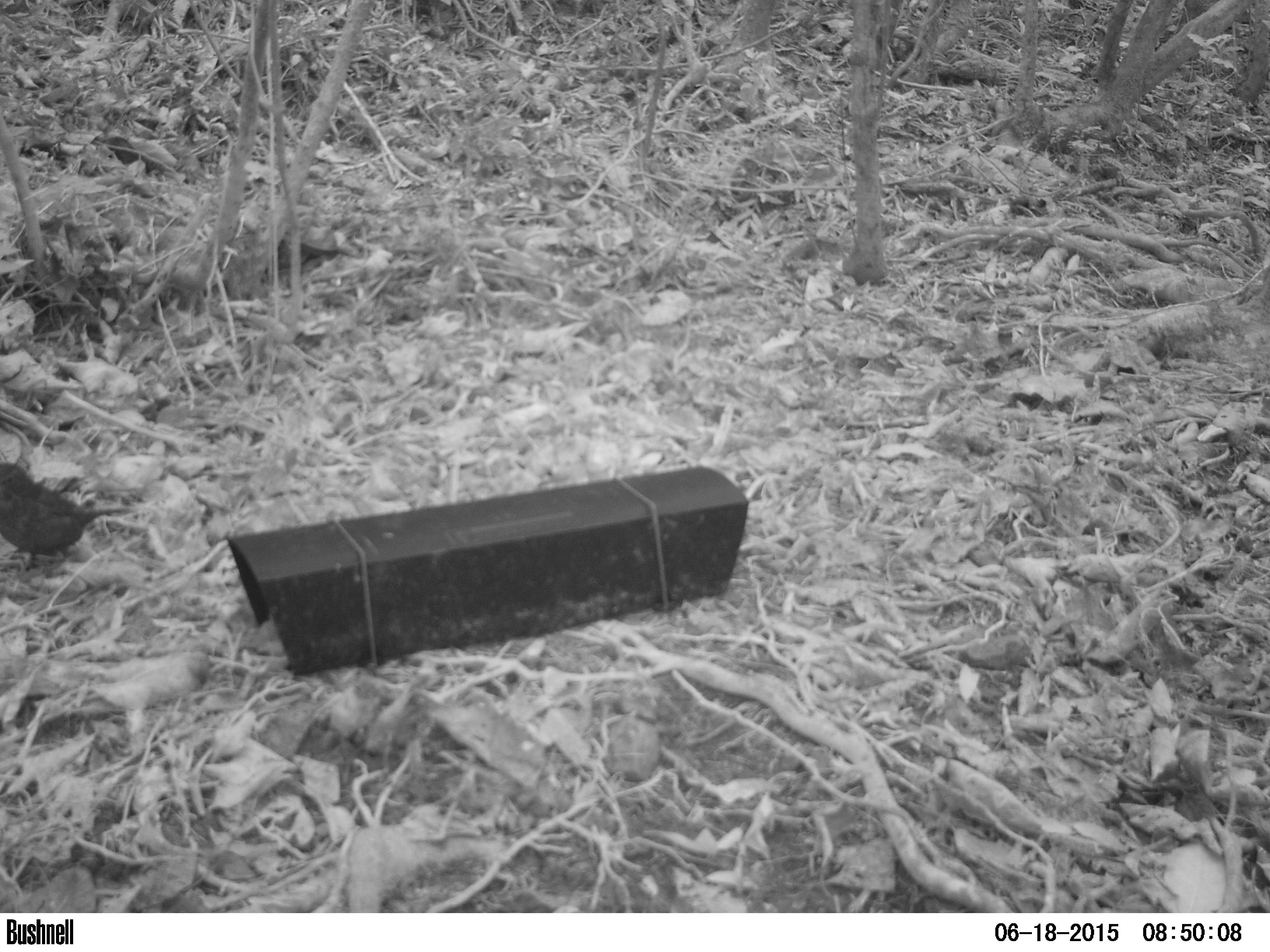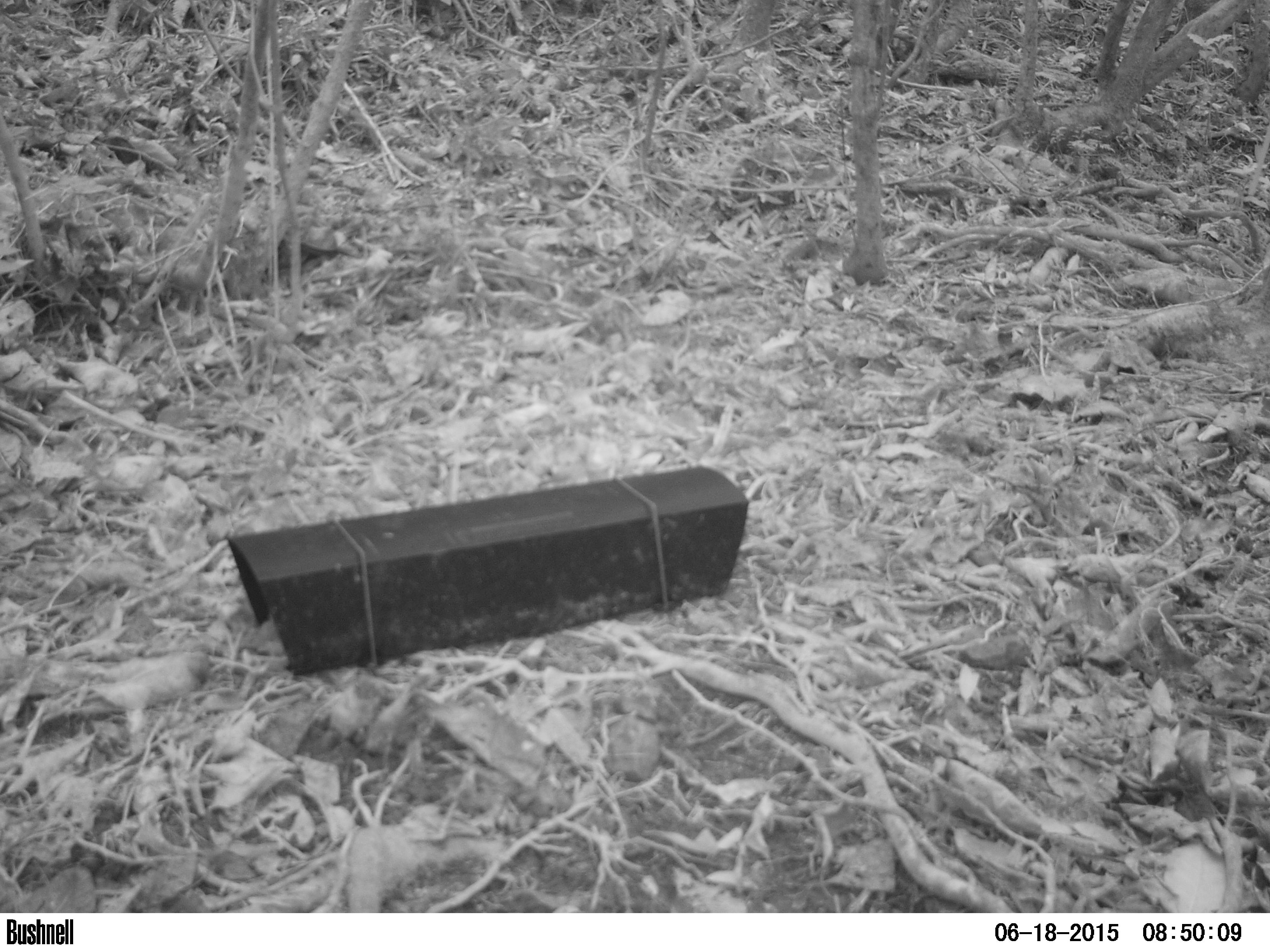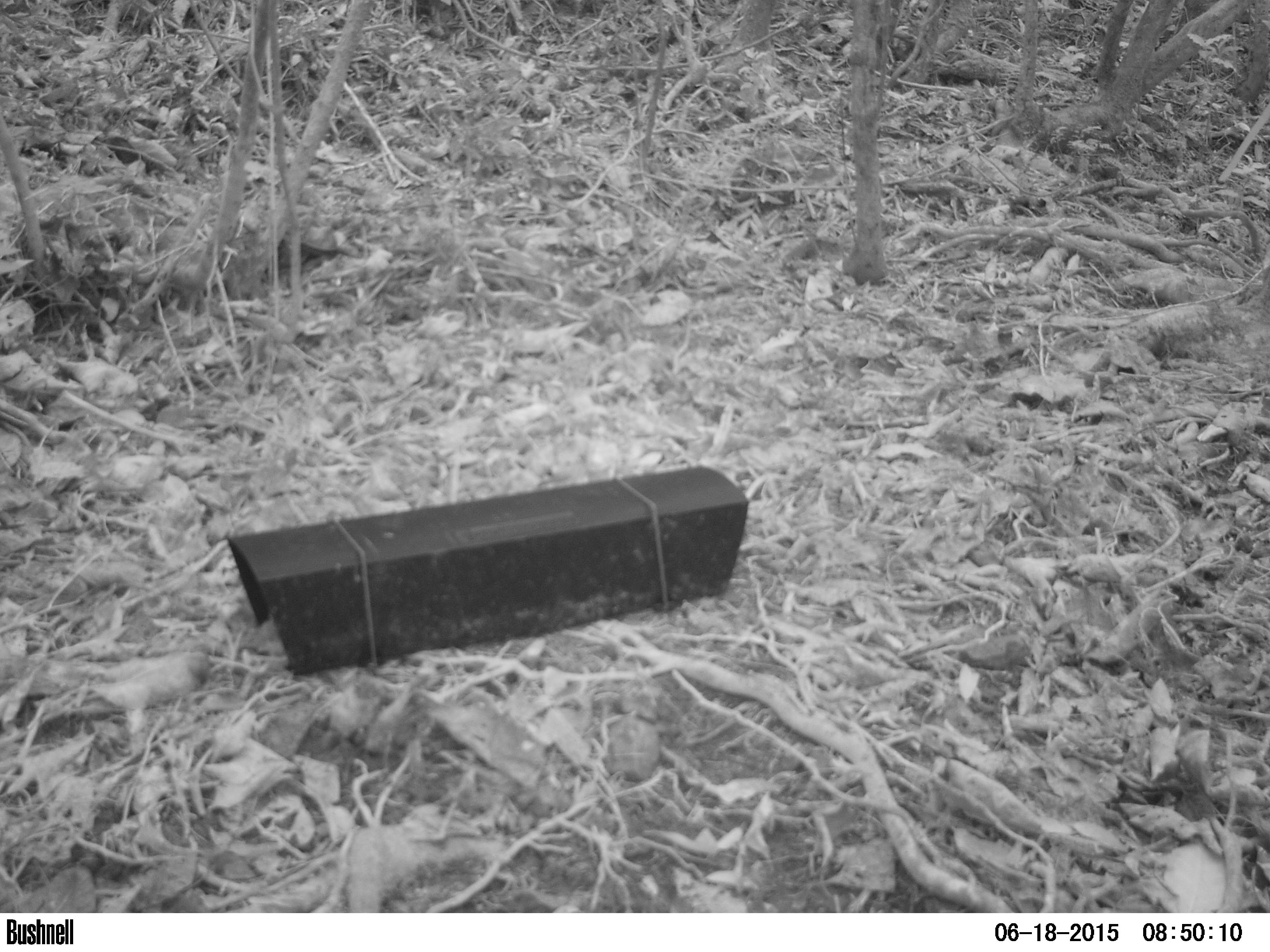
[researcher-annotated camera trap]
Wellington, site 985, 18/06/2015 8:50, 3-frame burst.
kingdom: Animalia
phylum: Chordata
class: Aves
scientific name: Aves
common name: bird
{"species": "bird (Aves)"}